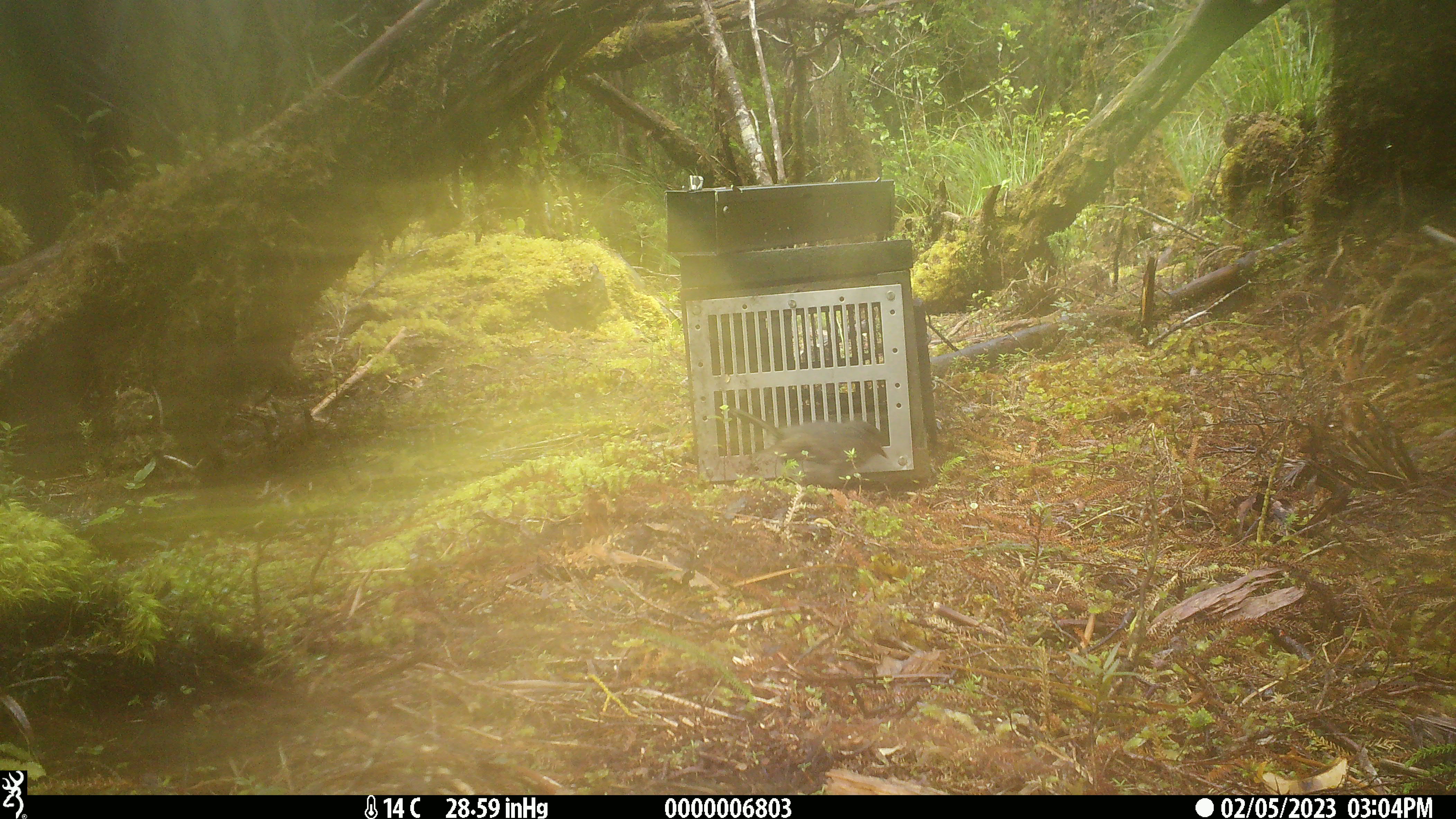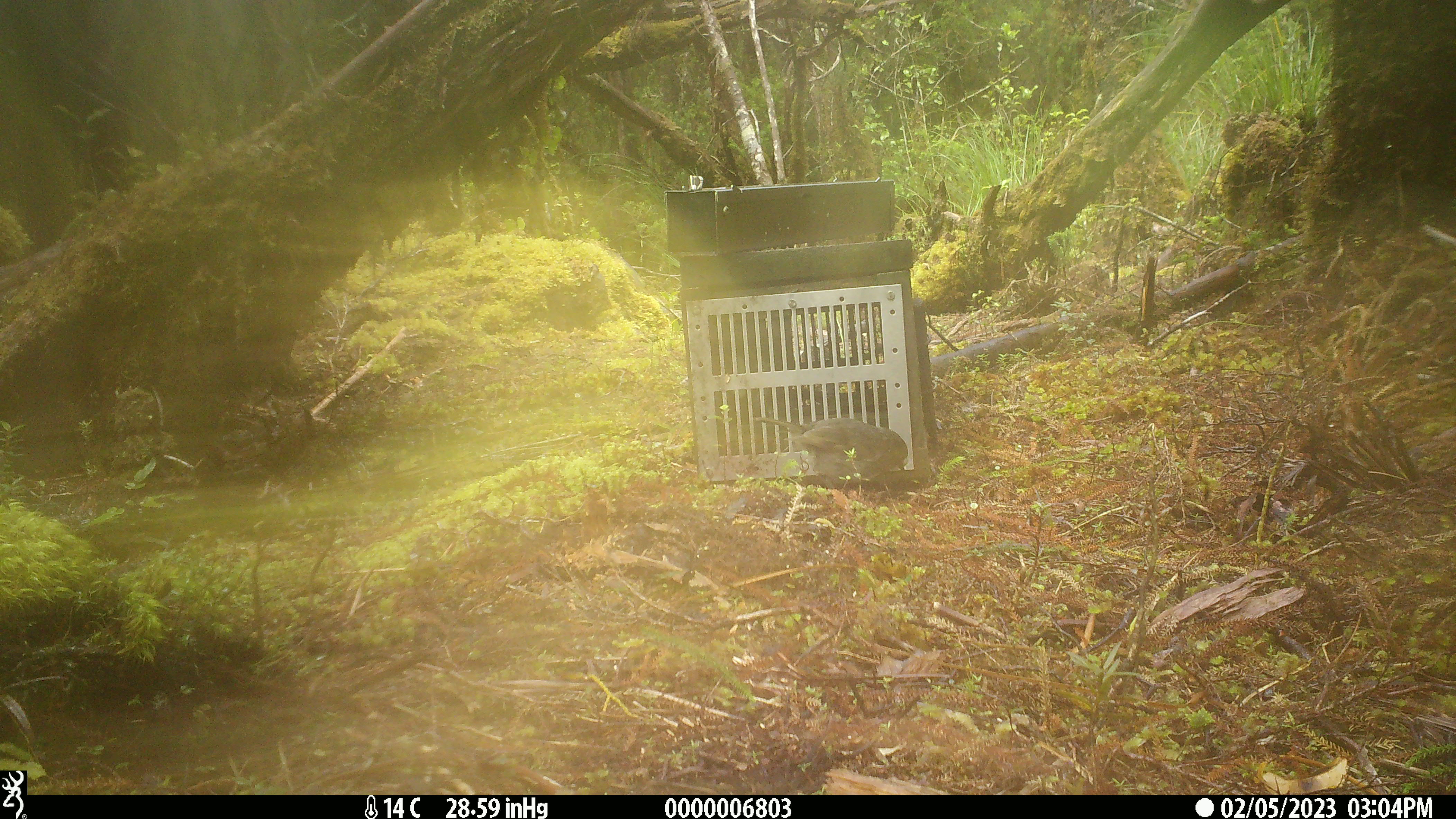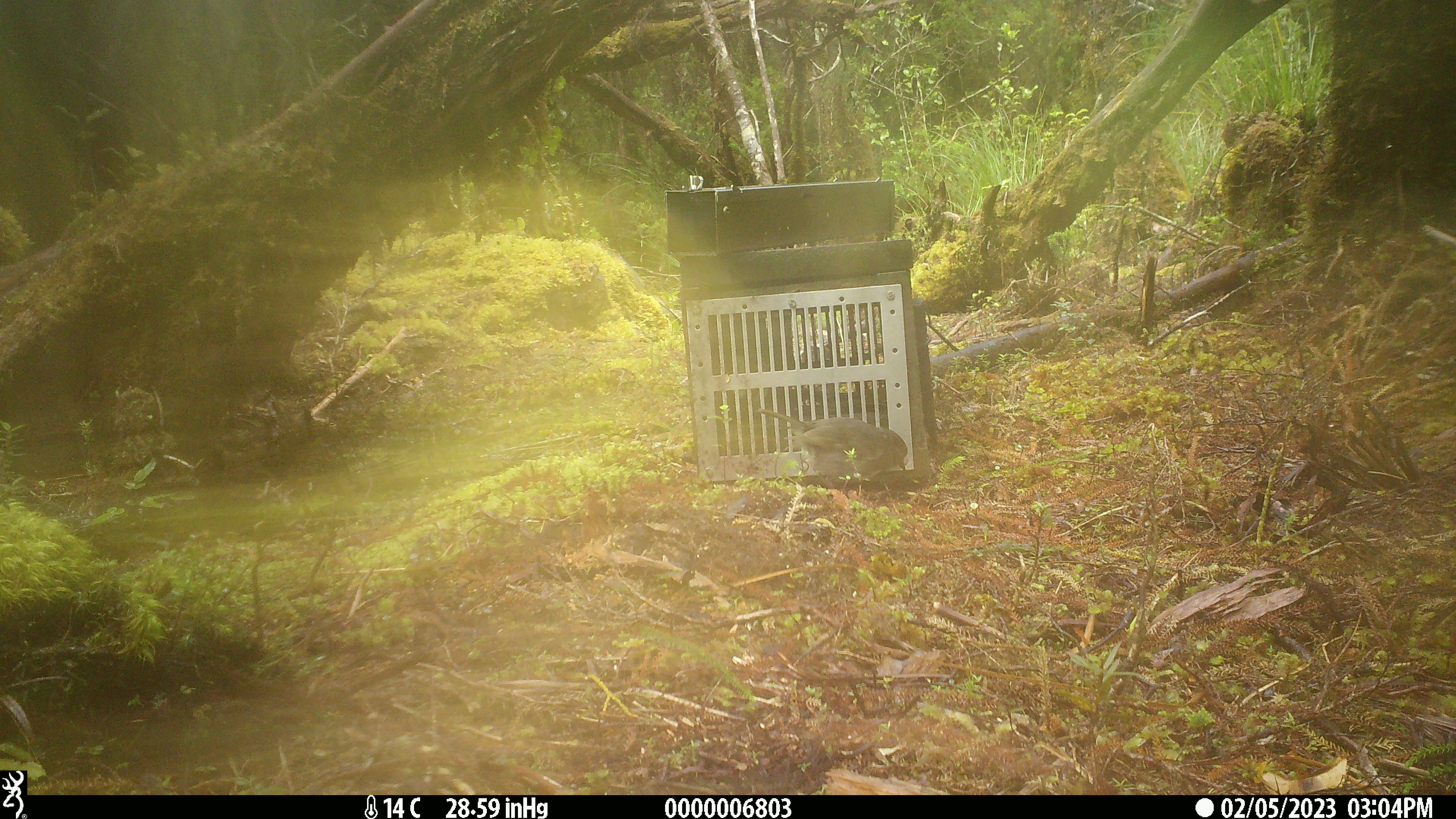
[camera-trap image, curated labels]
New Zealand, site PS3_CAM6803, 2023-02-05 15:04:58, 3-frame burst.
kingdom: Animalia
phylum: Chordata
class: Aves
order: Passeriformes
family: Petroicidae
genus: Petroica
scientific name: Petroica australis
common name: new zealand robin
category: robin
Robin (new zealand robin) (Petroica australis).